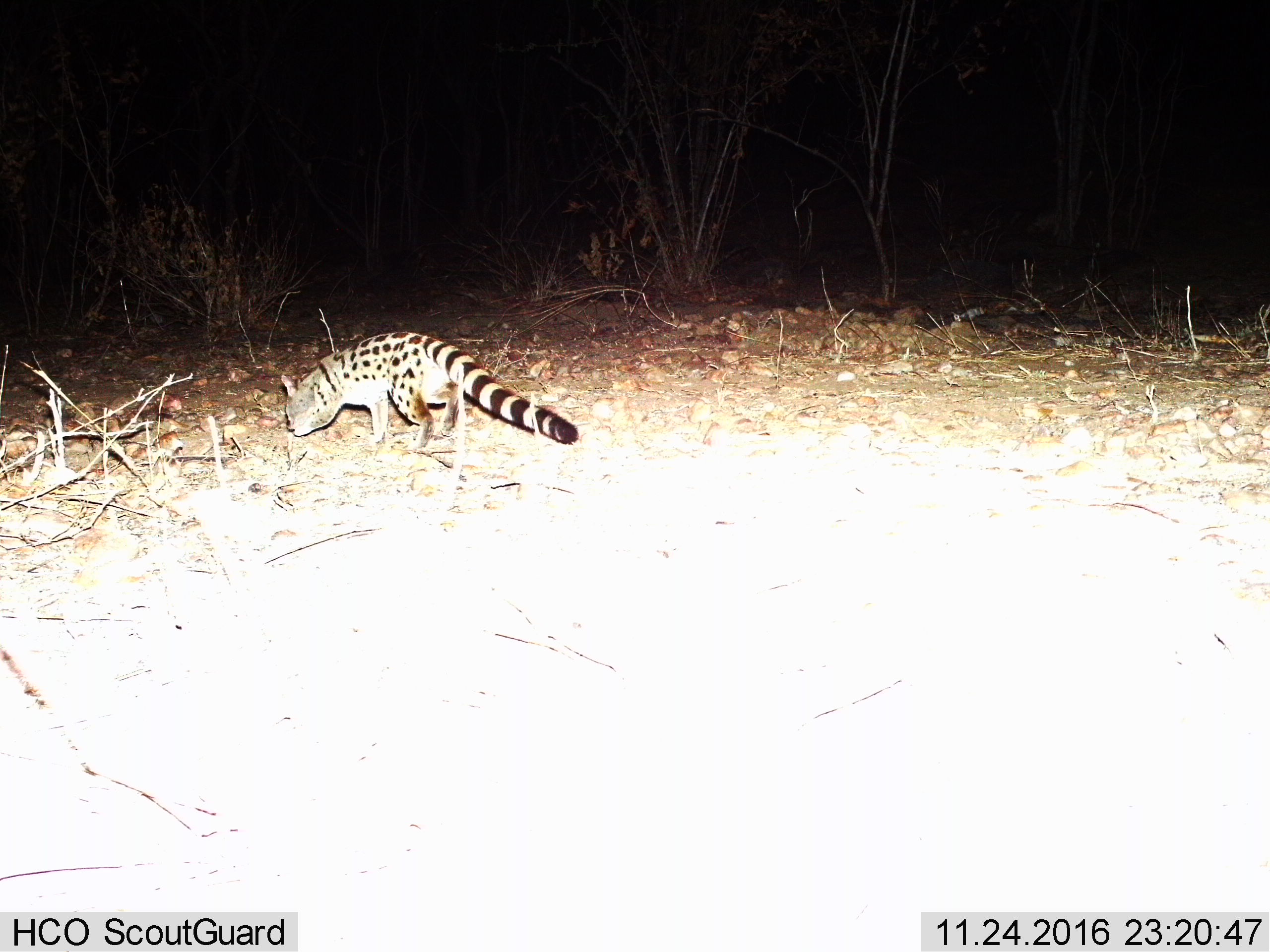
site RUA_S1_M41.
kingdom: Animalia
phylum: Chordata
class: Mammalia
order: Carnivora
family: Viverridae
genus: Genetta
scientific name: Genetta genetta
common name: small-spotted genet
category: genetcommonsmallspotted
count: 1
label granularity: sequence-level